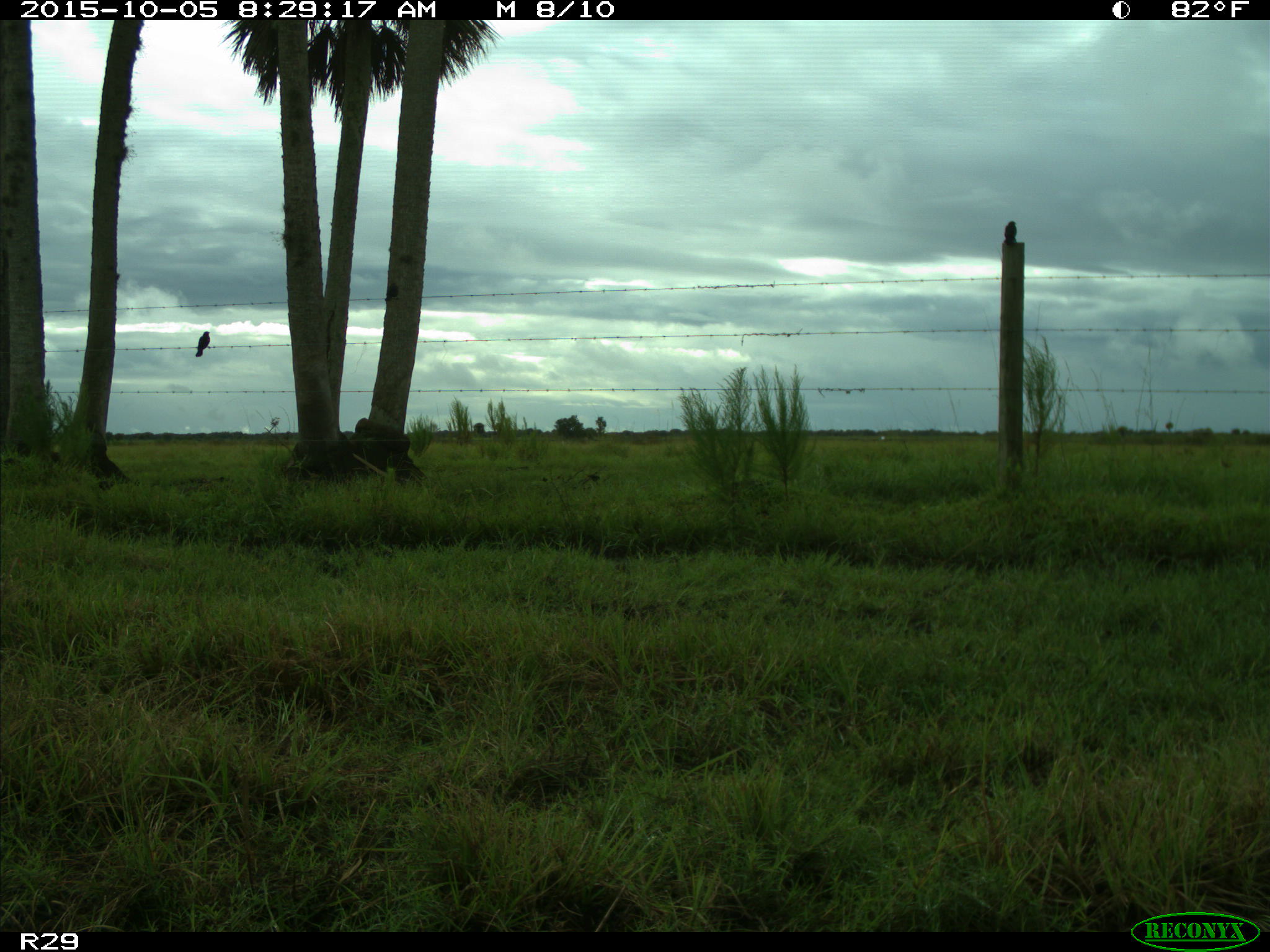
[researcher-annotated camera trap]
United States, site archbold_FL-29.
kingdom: Animalia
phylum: Chordata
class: Aves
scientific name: Aves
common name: birds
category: unidentified bird